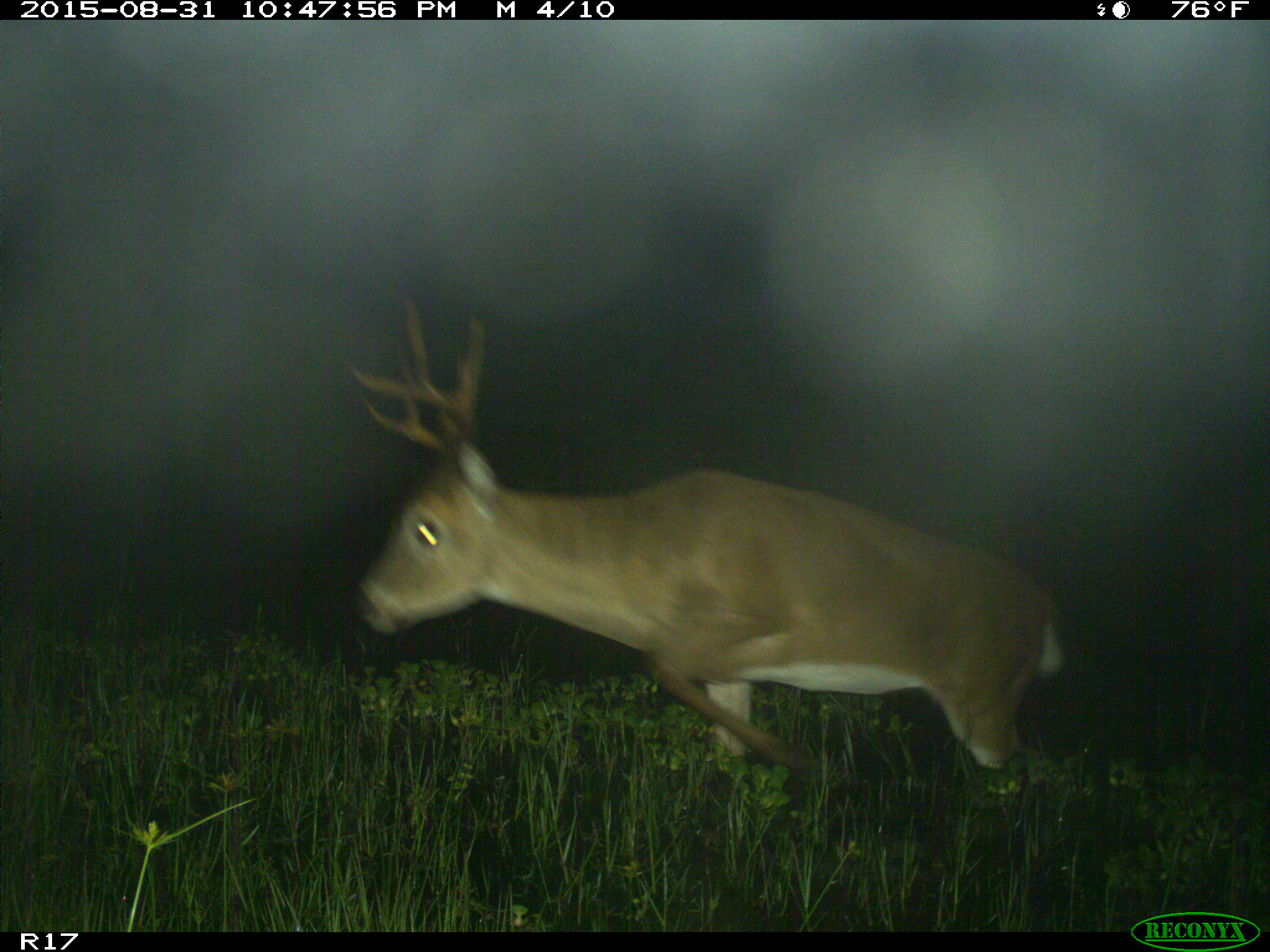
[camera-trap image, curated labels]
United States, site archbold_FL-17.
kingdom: Animalia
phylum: Chordata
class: Mammalia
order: Artiodactyla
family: Cervidae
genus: Odocoileus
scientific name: Odocoileus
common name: deer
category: unidentified deer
Unidentified deer (deer) (Odocoileus).